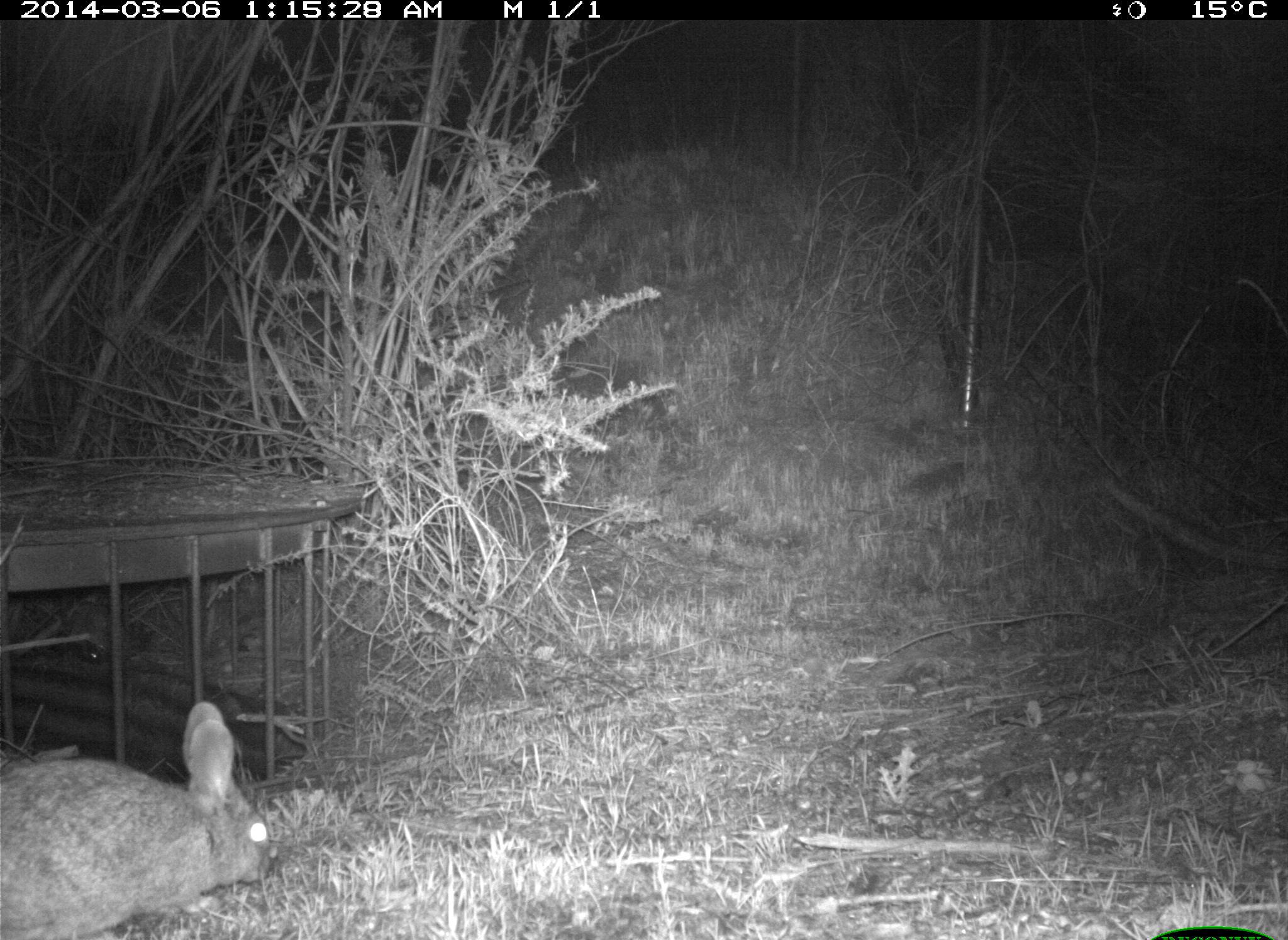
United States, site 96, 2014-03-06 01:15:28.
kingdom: Animalia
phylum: Chordata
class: Mammalia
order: Lagomorpha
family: Leporidae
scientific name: Leporidae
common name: rabbits and hares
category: rabbit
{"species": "rabbit (rabbits and hares) (Leporidae)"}